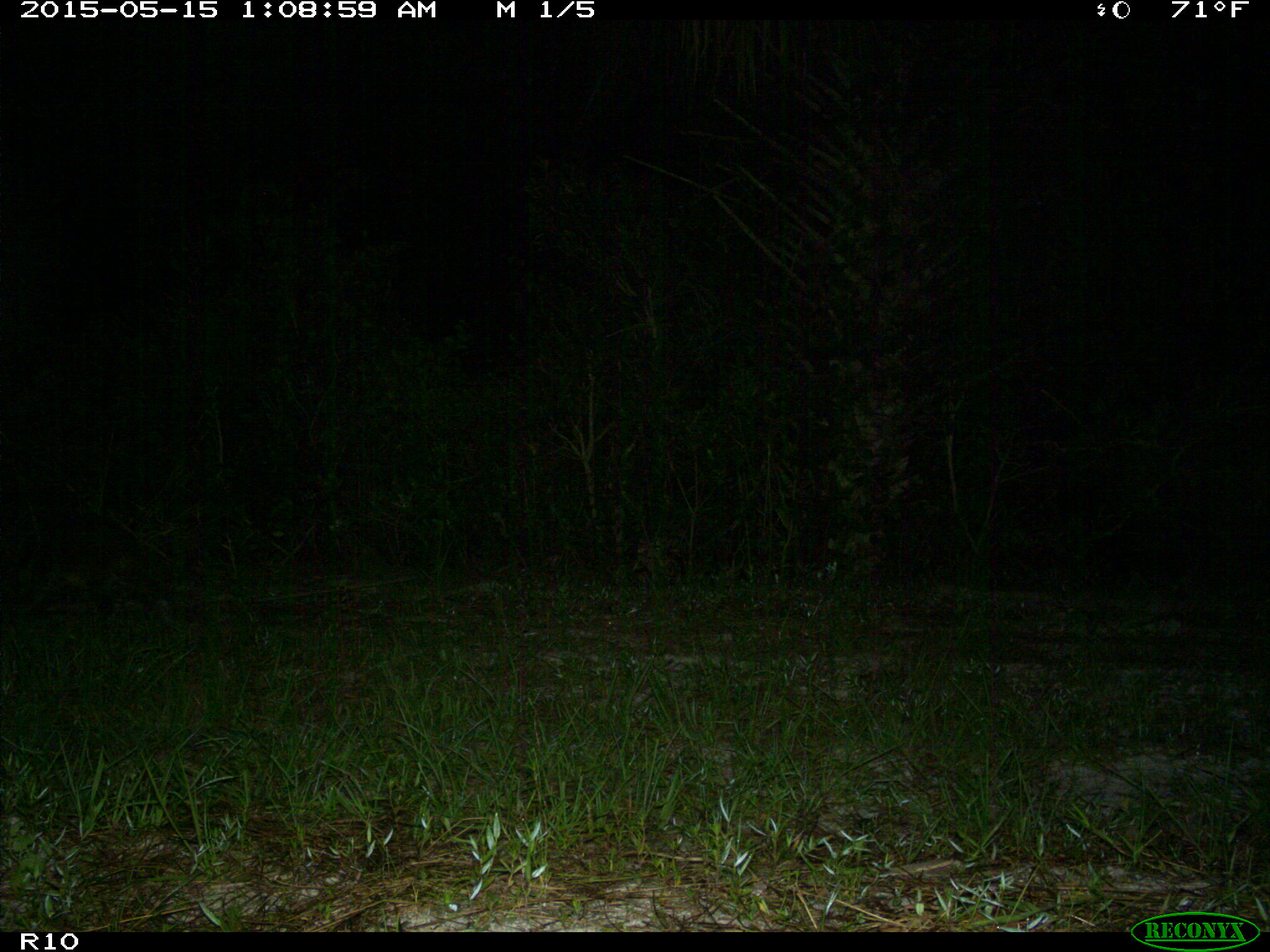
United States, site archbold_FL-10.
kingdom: Animalia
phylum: Chordata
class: Mammalia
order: Carnivora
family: Procyonidae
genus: Procyon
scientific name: Procyon lotor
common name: common raccoon